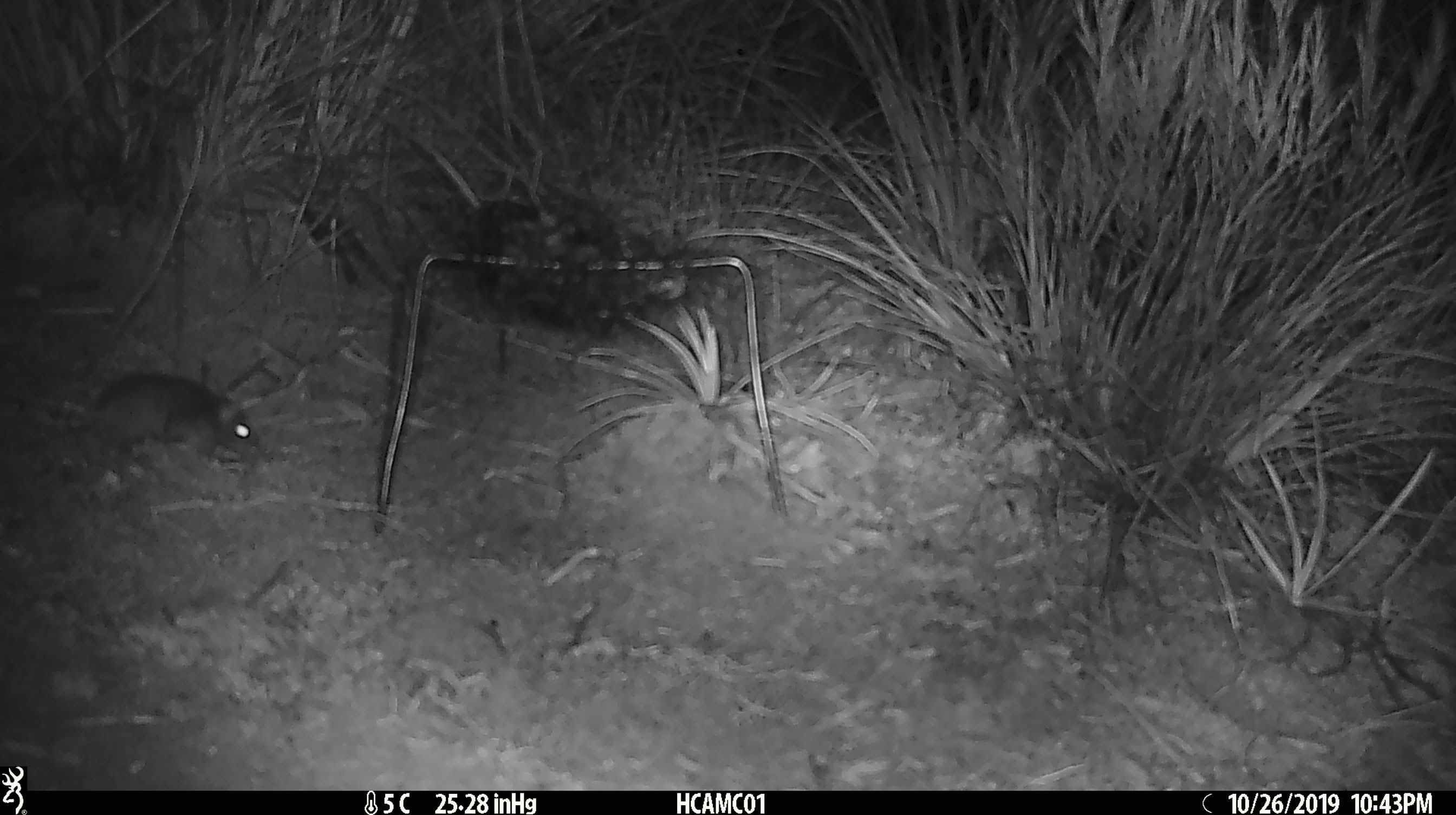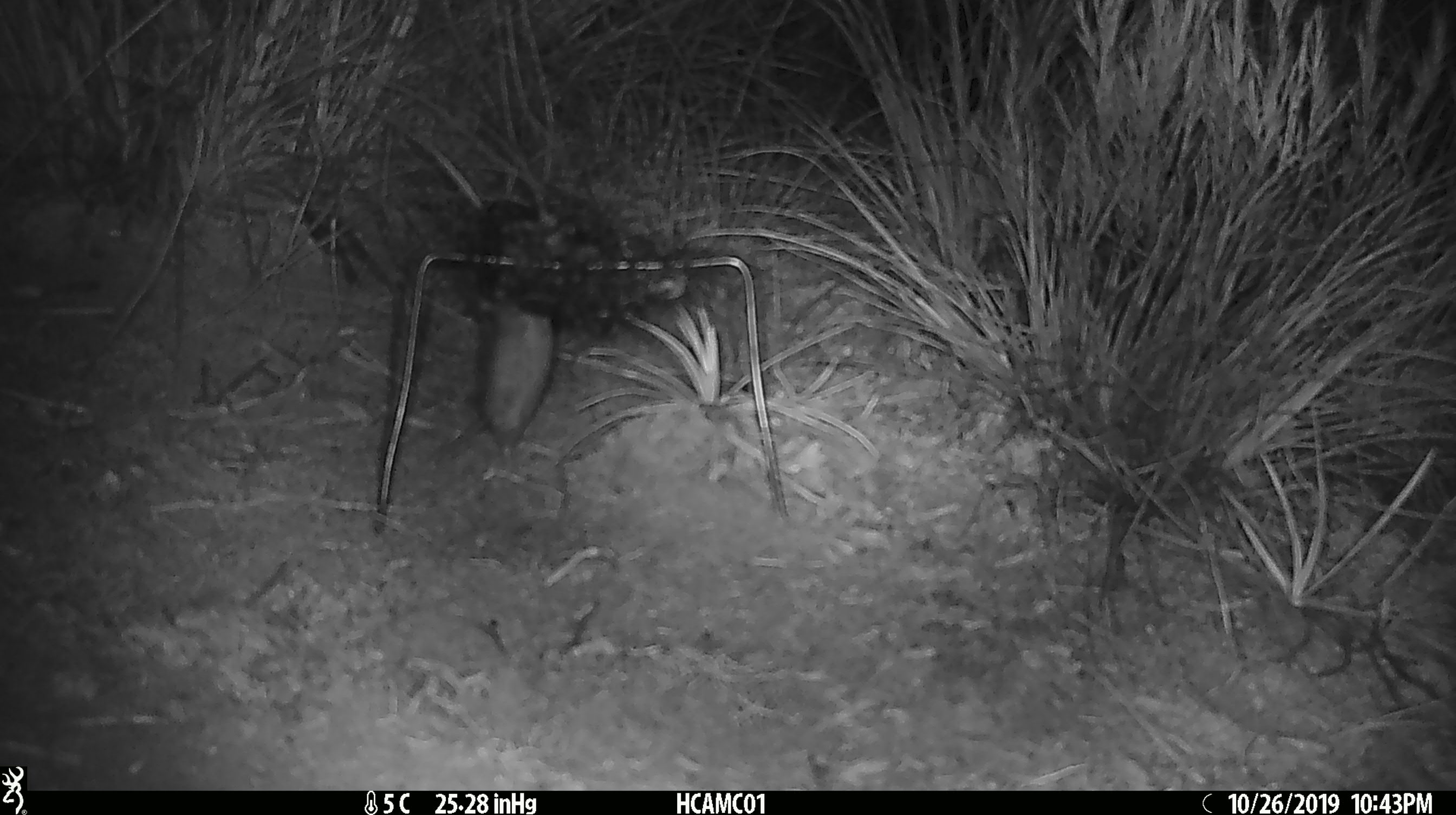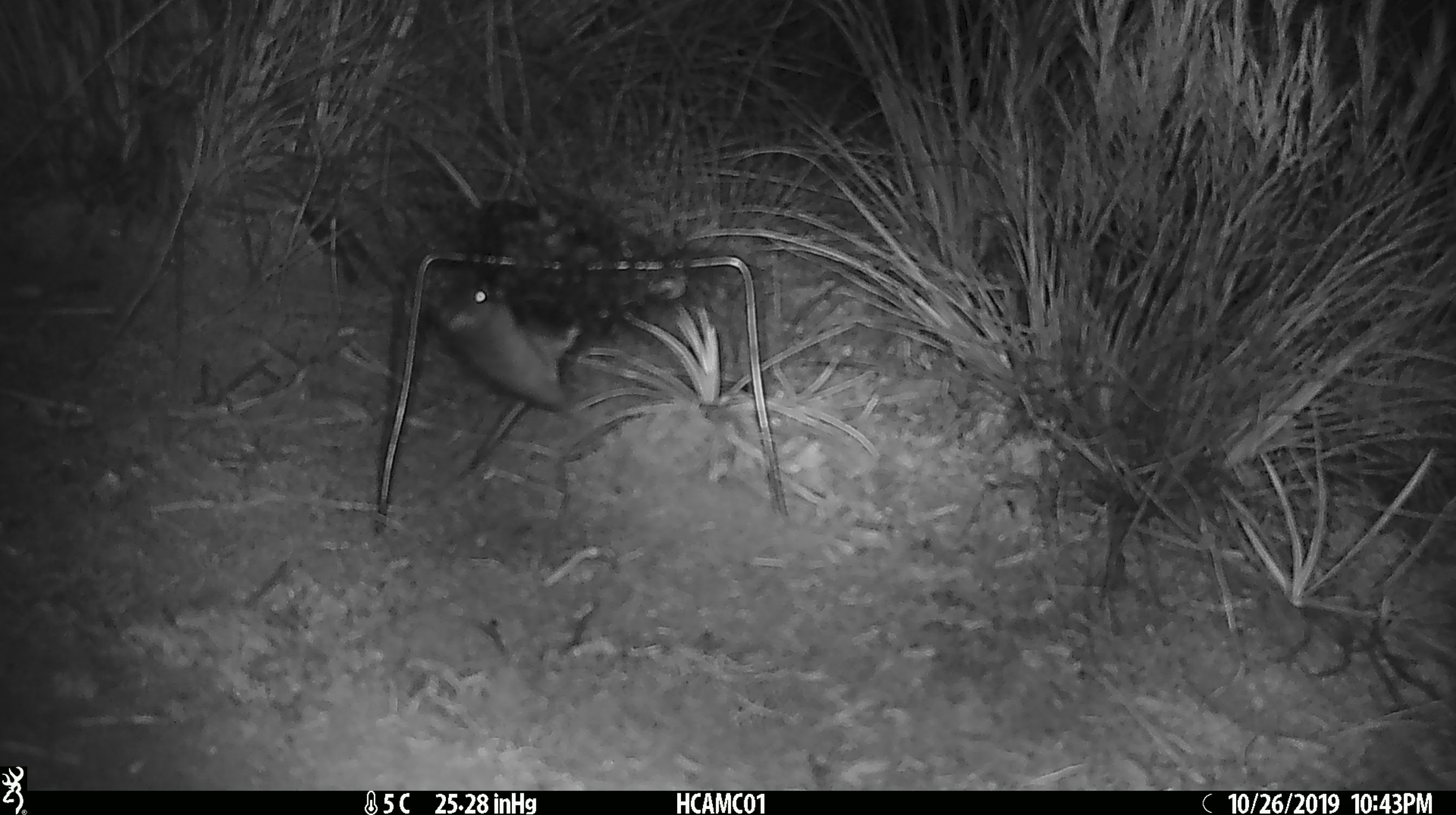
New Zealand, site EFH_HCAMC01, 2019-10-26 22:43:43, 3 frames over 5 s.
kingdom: Animalia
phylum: Chordata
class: Mammalia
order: Rodentia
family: Muridae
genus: Mus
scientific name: Mus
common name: mouse